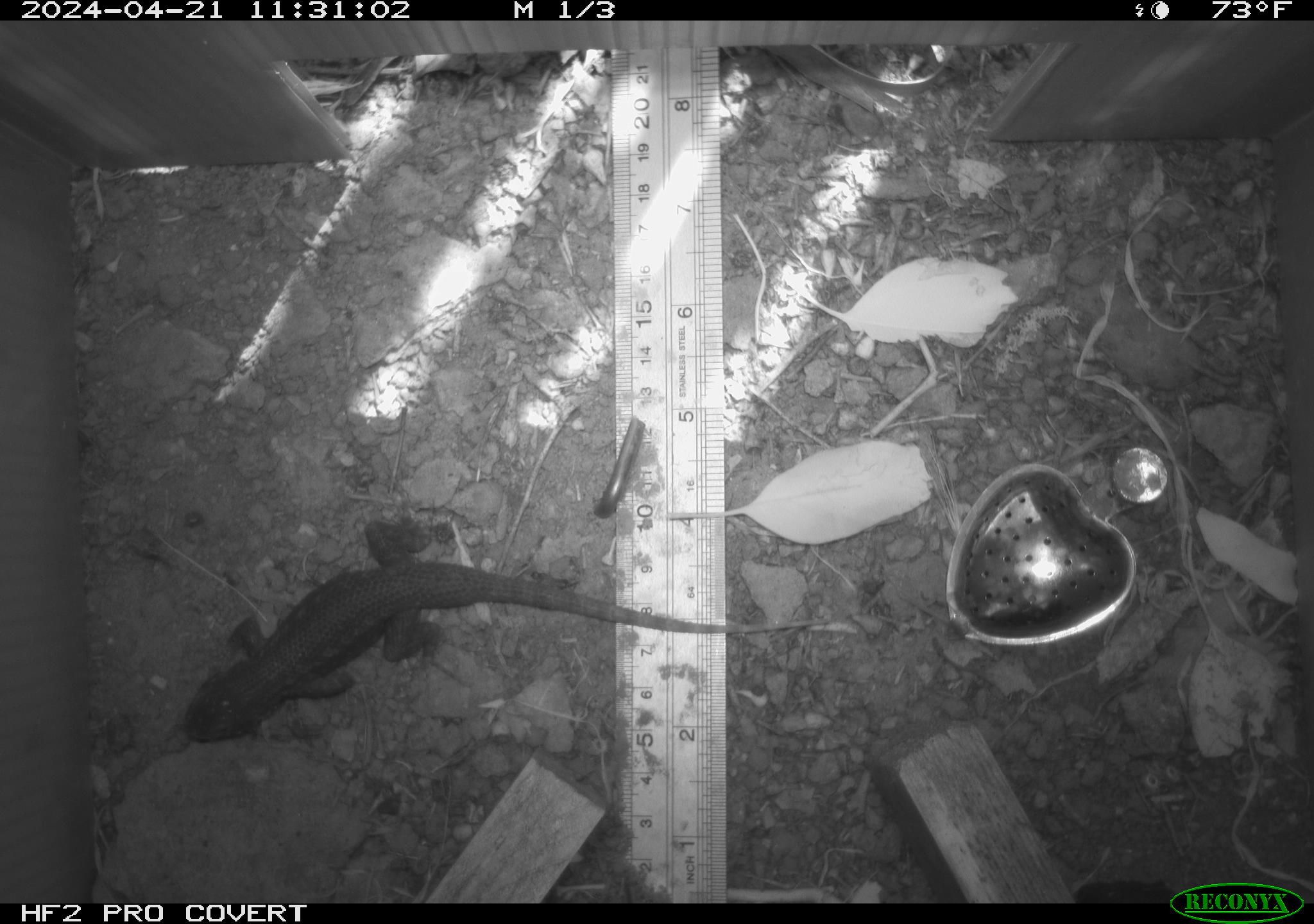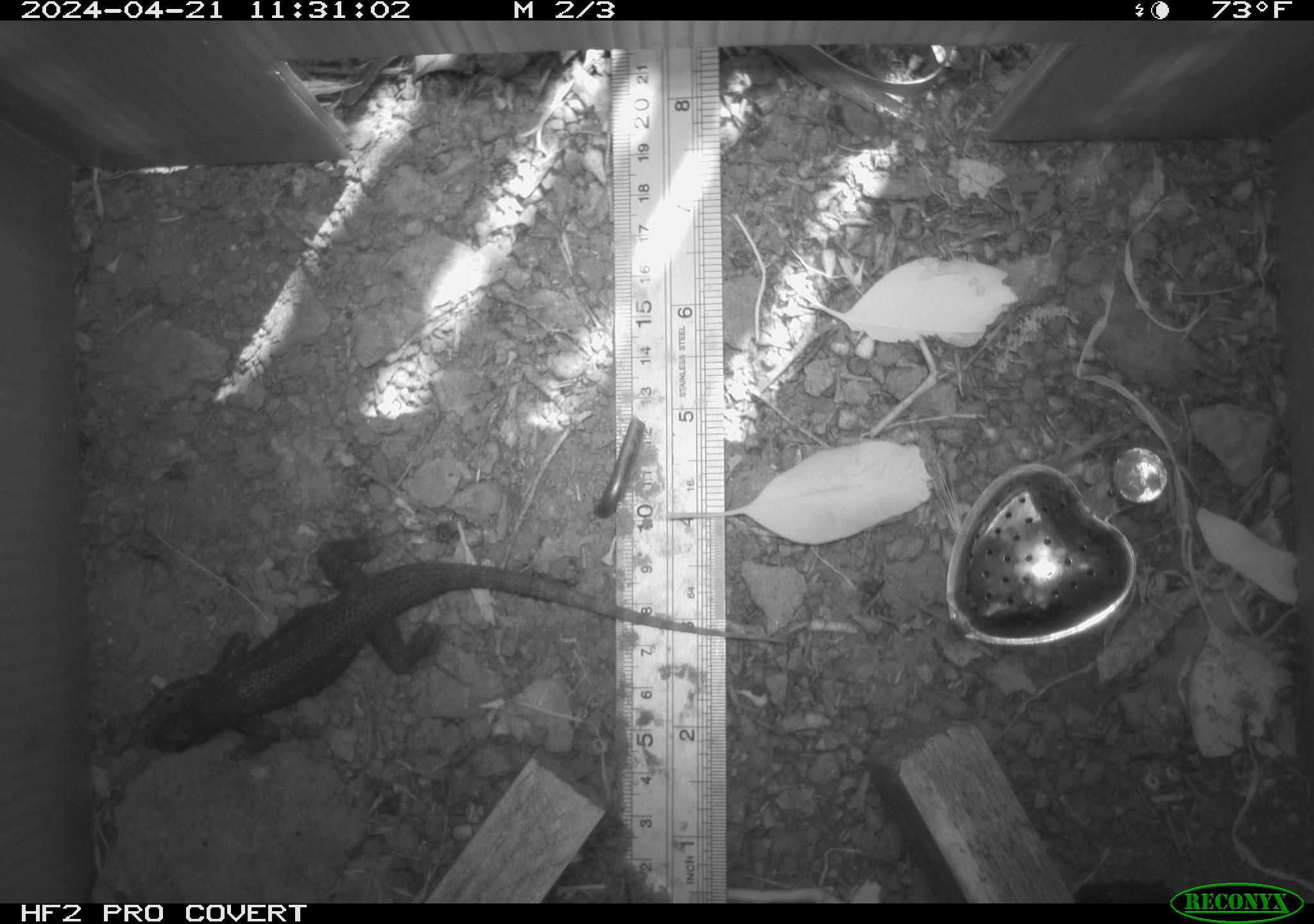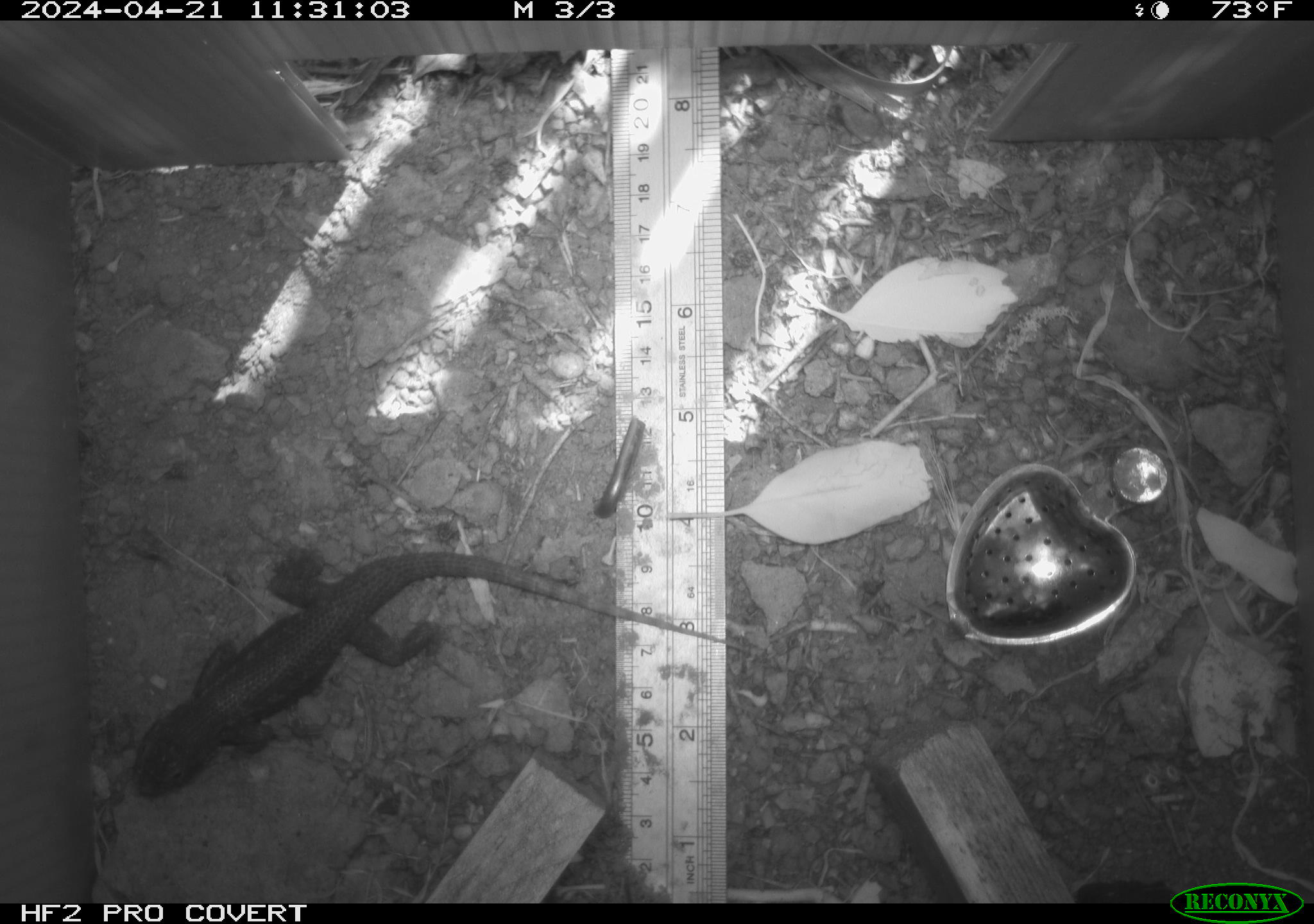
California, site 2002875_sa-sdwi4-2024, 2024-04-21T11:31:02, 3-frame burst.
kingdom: Animalia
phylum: Chordata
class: Reptilia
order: Squamata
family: Phrynosomatidae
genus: Sceloporus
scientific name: Sceloporus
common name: spiny lizards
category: sceloporus species